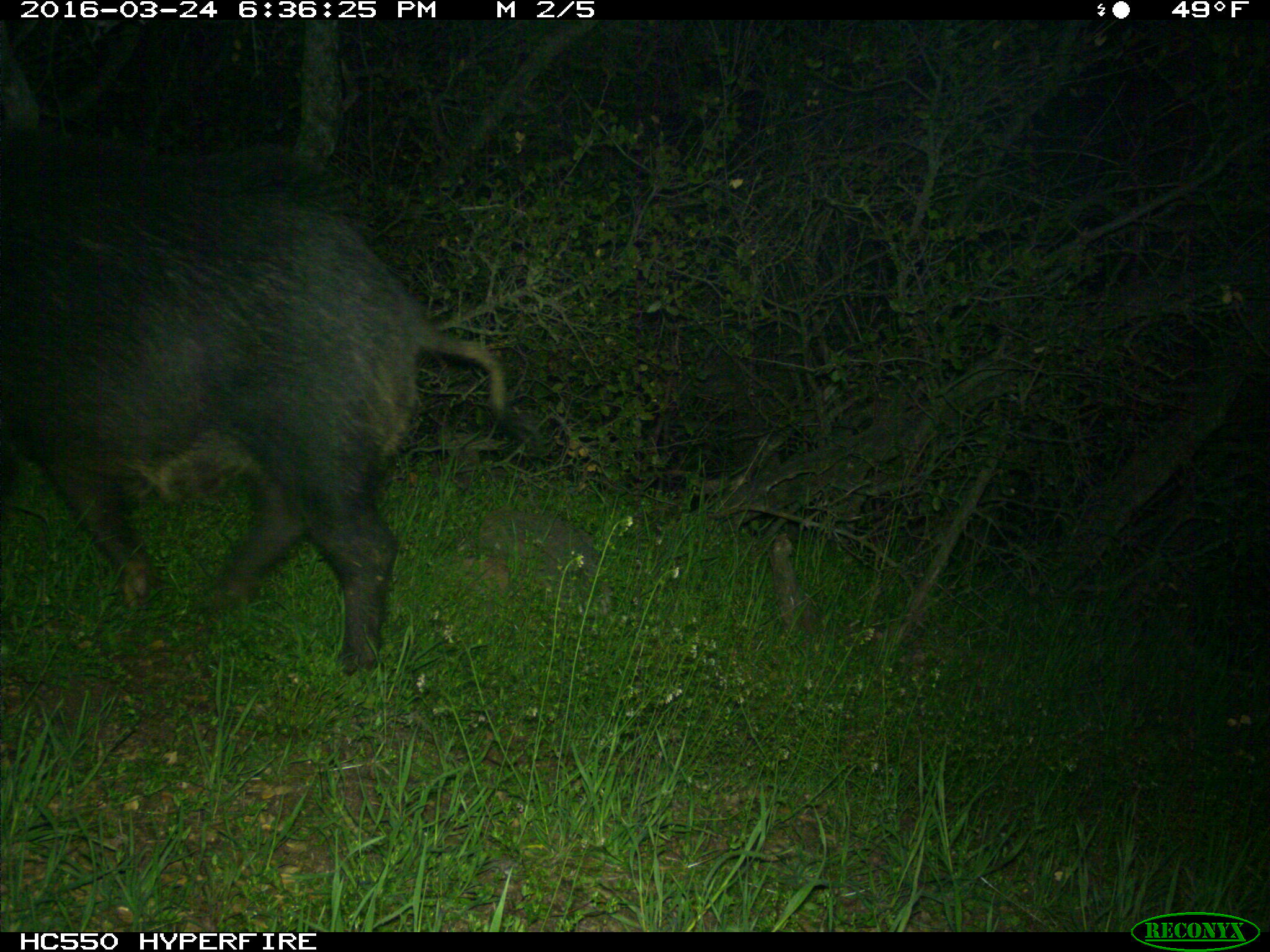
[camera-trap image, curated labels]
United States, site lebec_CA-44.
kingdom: Animalia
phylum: Chordata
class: Mammalia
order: Artiodactyla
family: Suidae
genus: Sus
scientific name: Sus scrofa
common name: wild boar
Sus scrofa (wild boar).